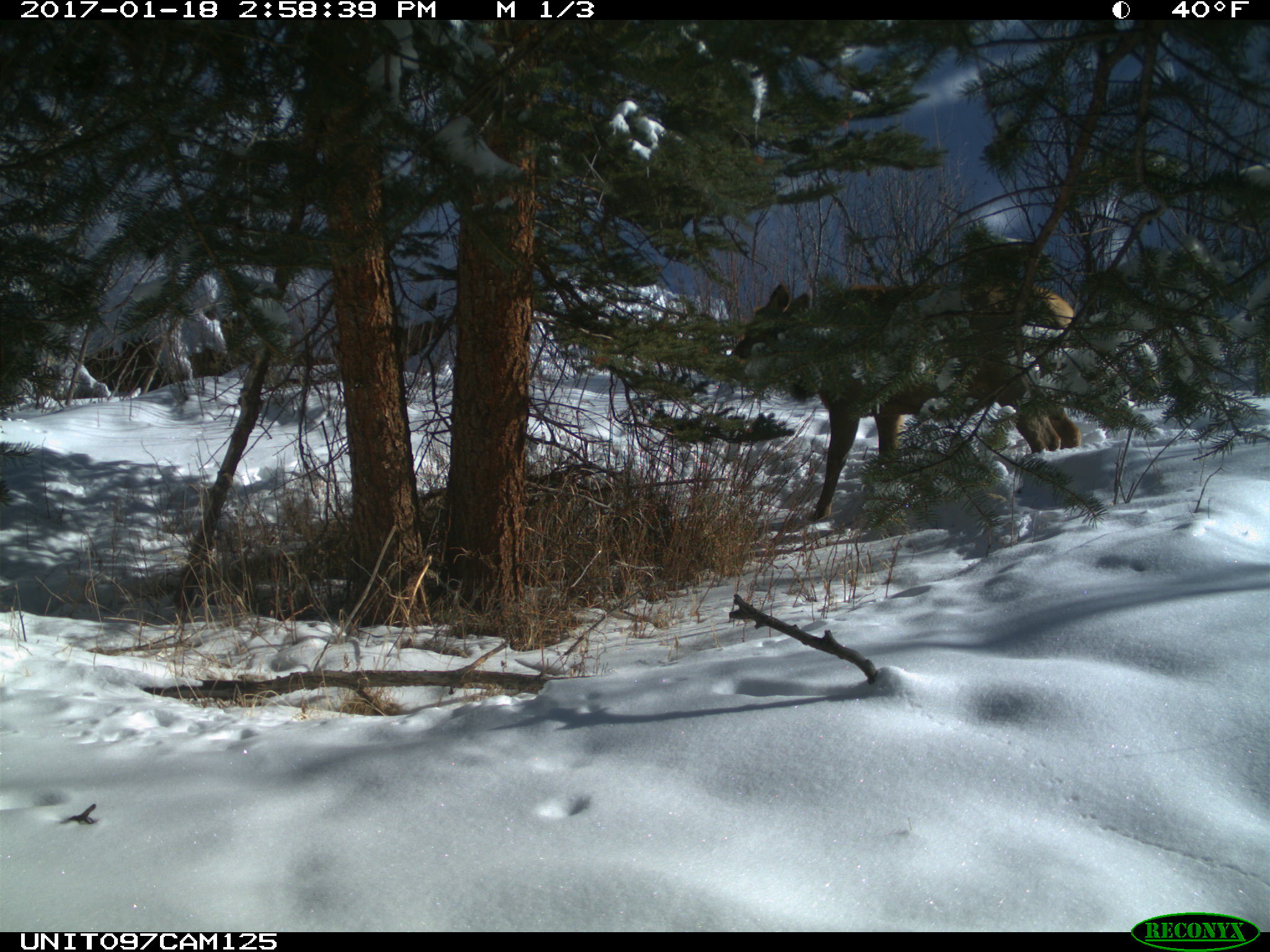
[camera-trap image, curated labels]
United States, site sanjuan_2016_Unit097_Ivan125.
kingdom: Animalia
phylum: Chordata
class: Mammalia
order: Artiodactyla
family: Cervidae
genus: Cervus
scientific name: Cervus elaphus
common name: red deer